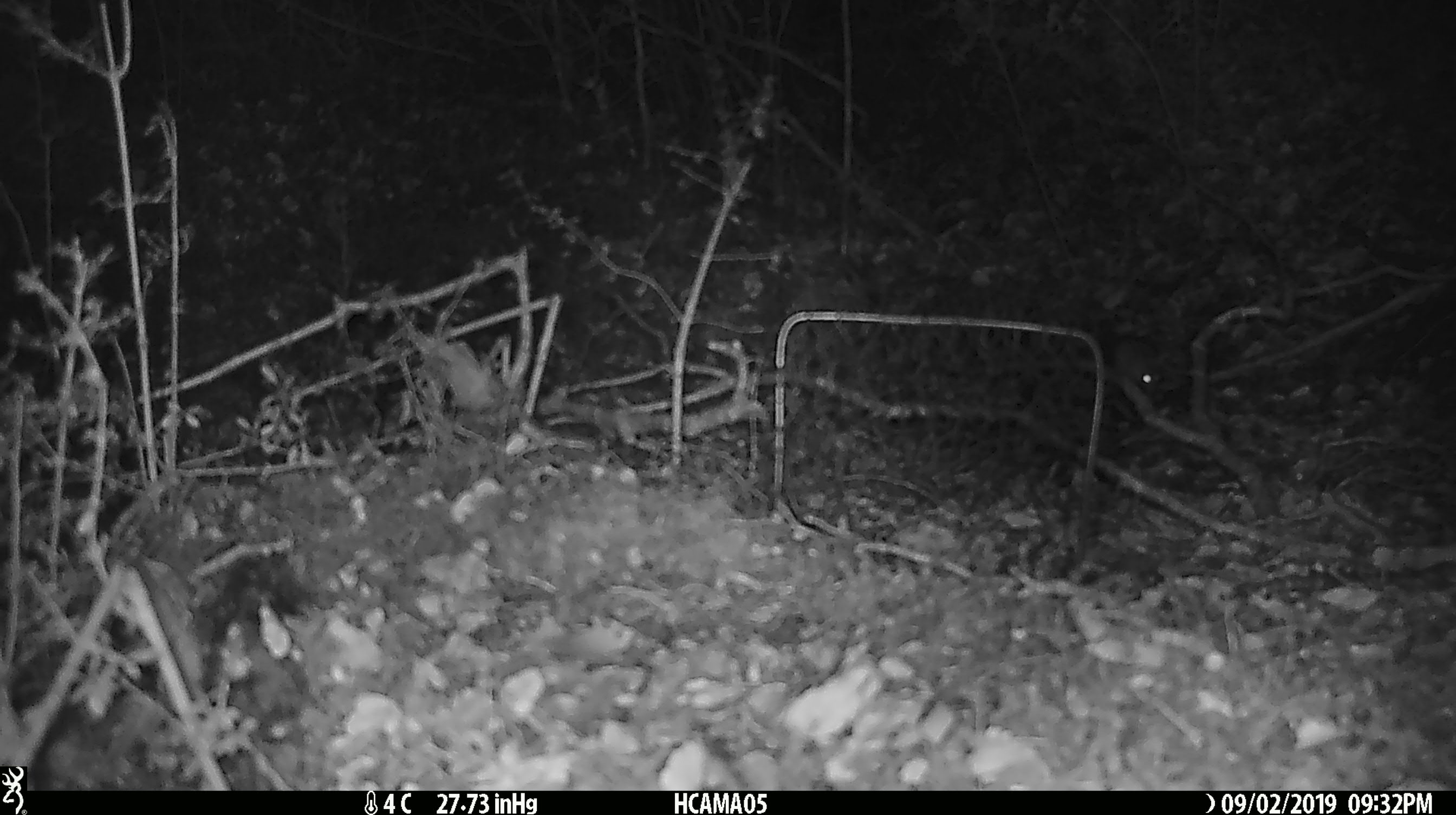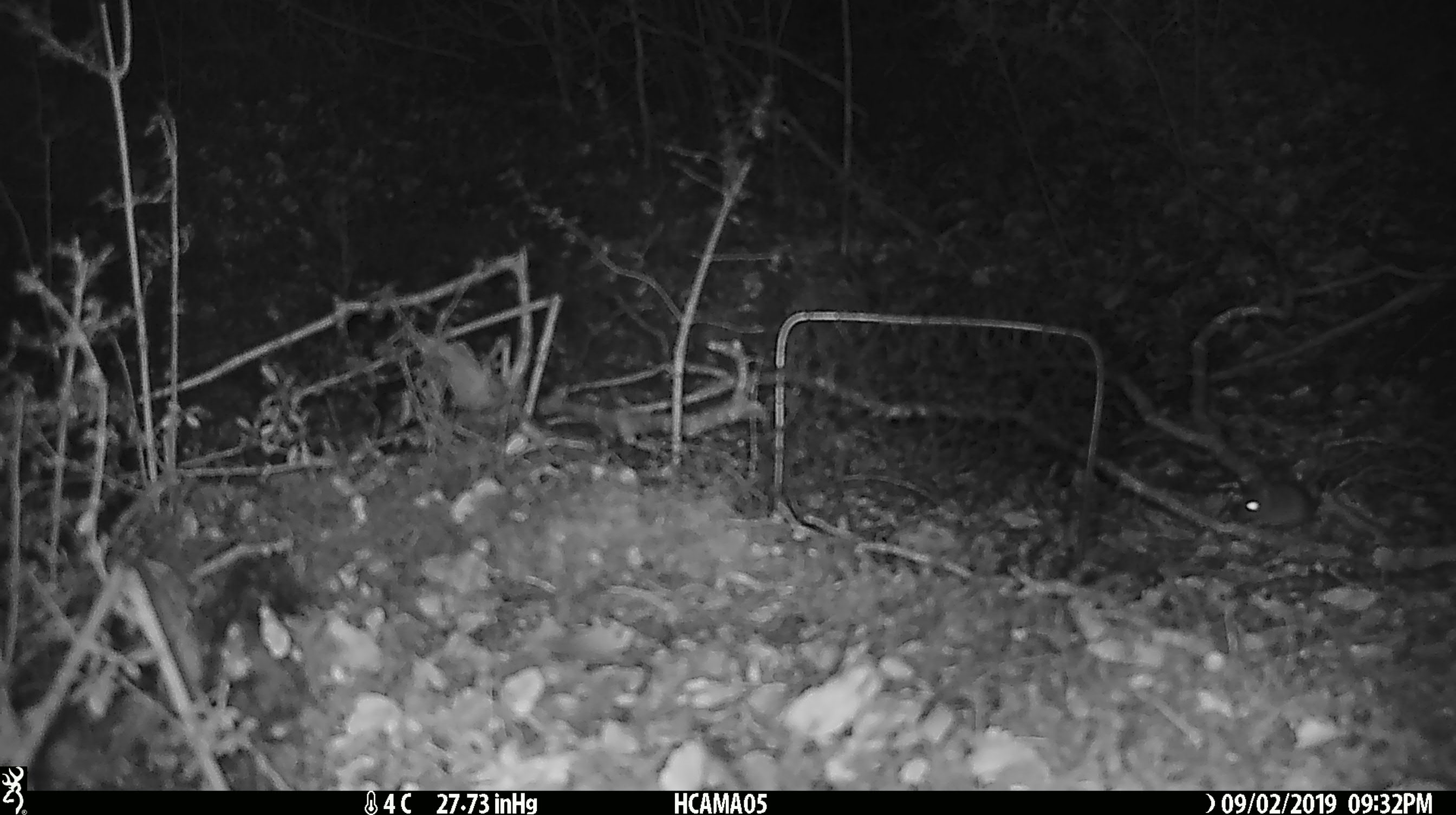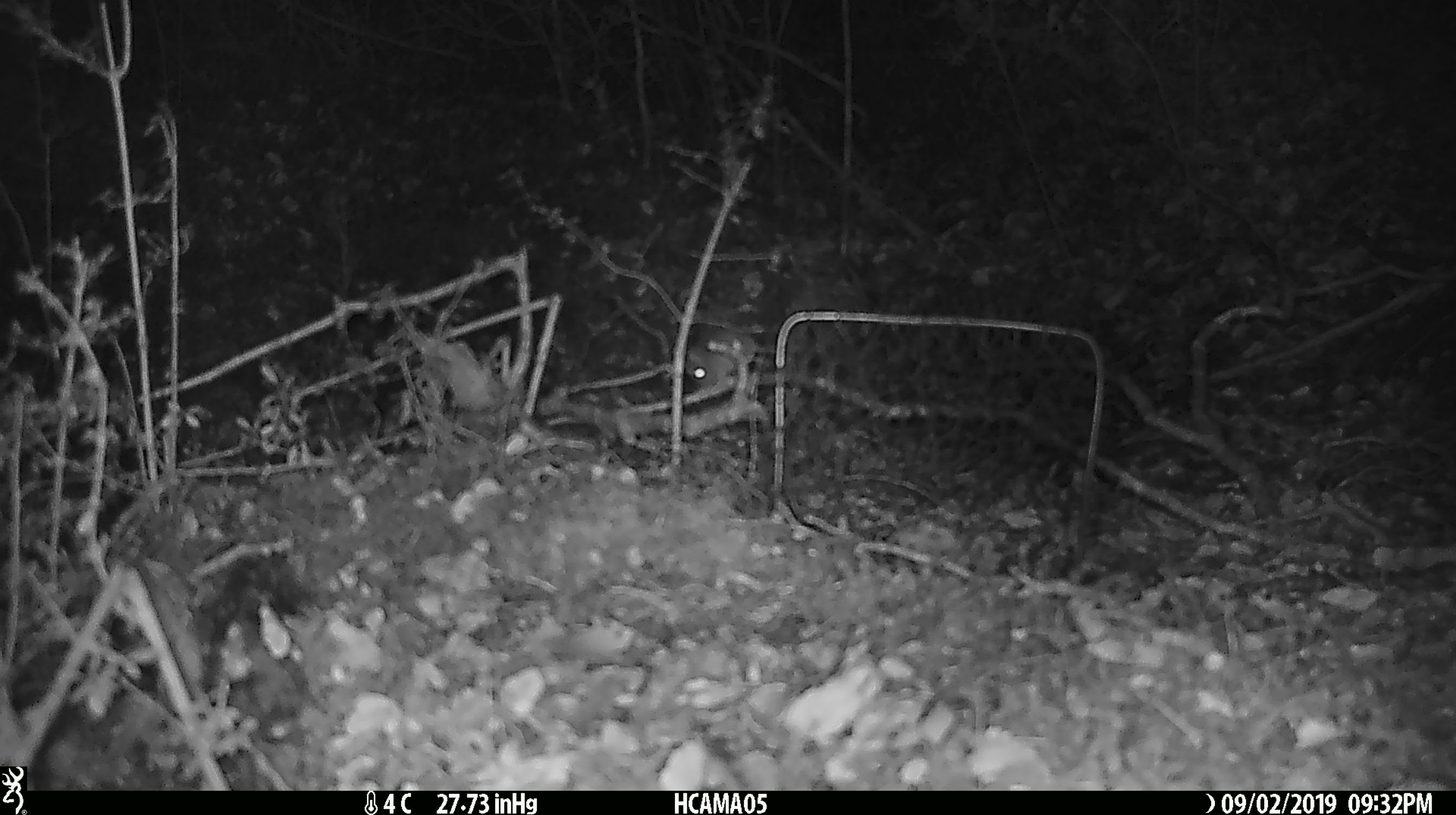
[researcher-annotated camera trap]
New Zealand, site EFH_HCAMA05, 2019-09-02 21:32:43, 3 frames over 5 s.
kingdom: Animalia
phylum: Chordata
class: Mammalia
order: Rodentia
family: Muridae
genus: Mus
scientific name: Mus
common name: mouse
Mouse (Mus).